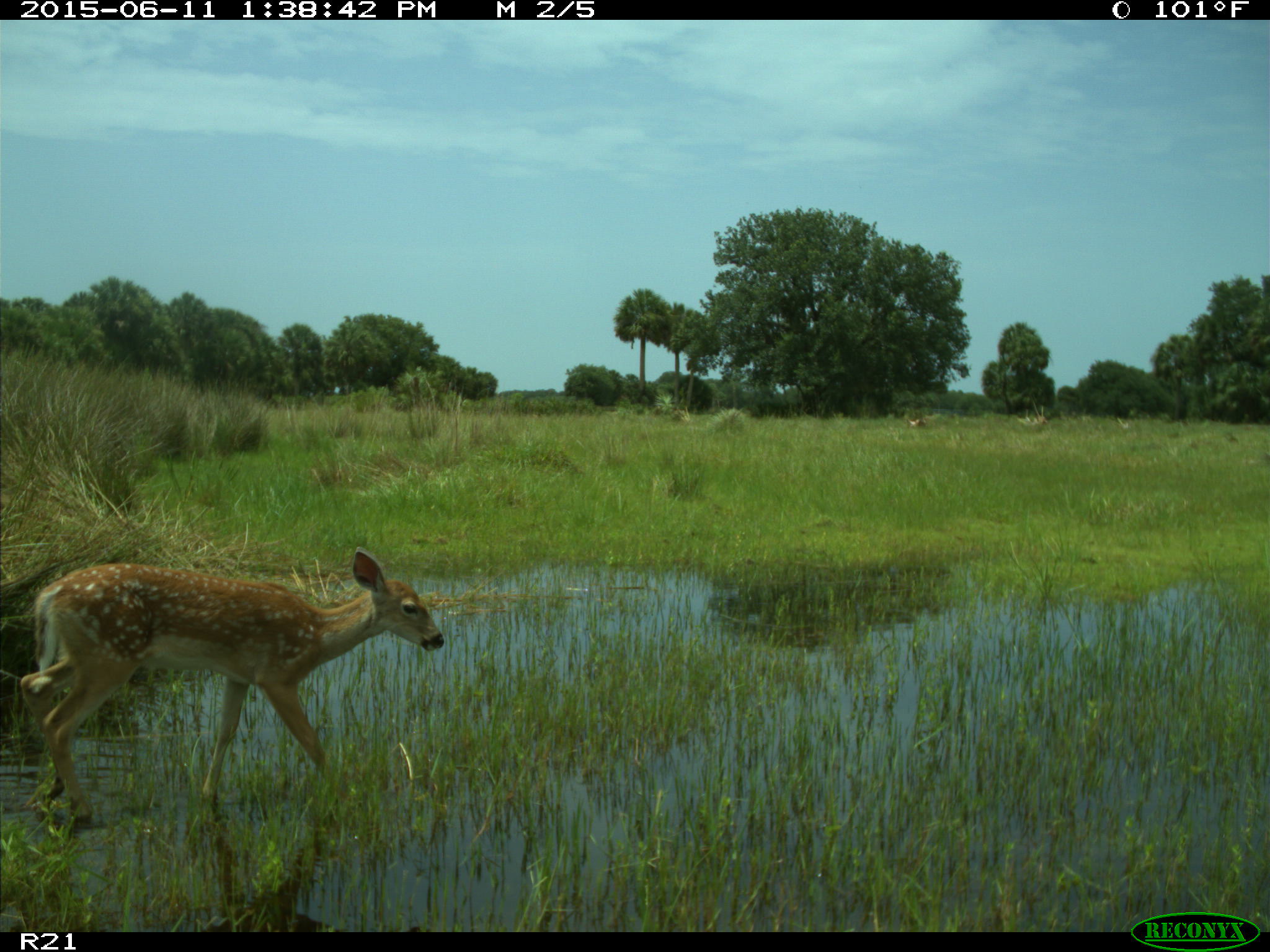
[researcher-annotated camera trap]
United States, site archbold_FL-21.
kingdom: Animalia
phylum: Chordata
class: Mammalia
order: Artiodactyla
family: Cervidae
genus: Odocoileus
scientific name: Odocoileus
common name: deer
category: unidentified deer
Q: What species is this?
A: Unidentified deer (deer) (Odocoileus).